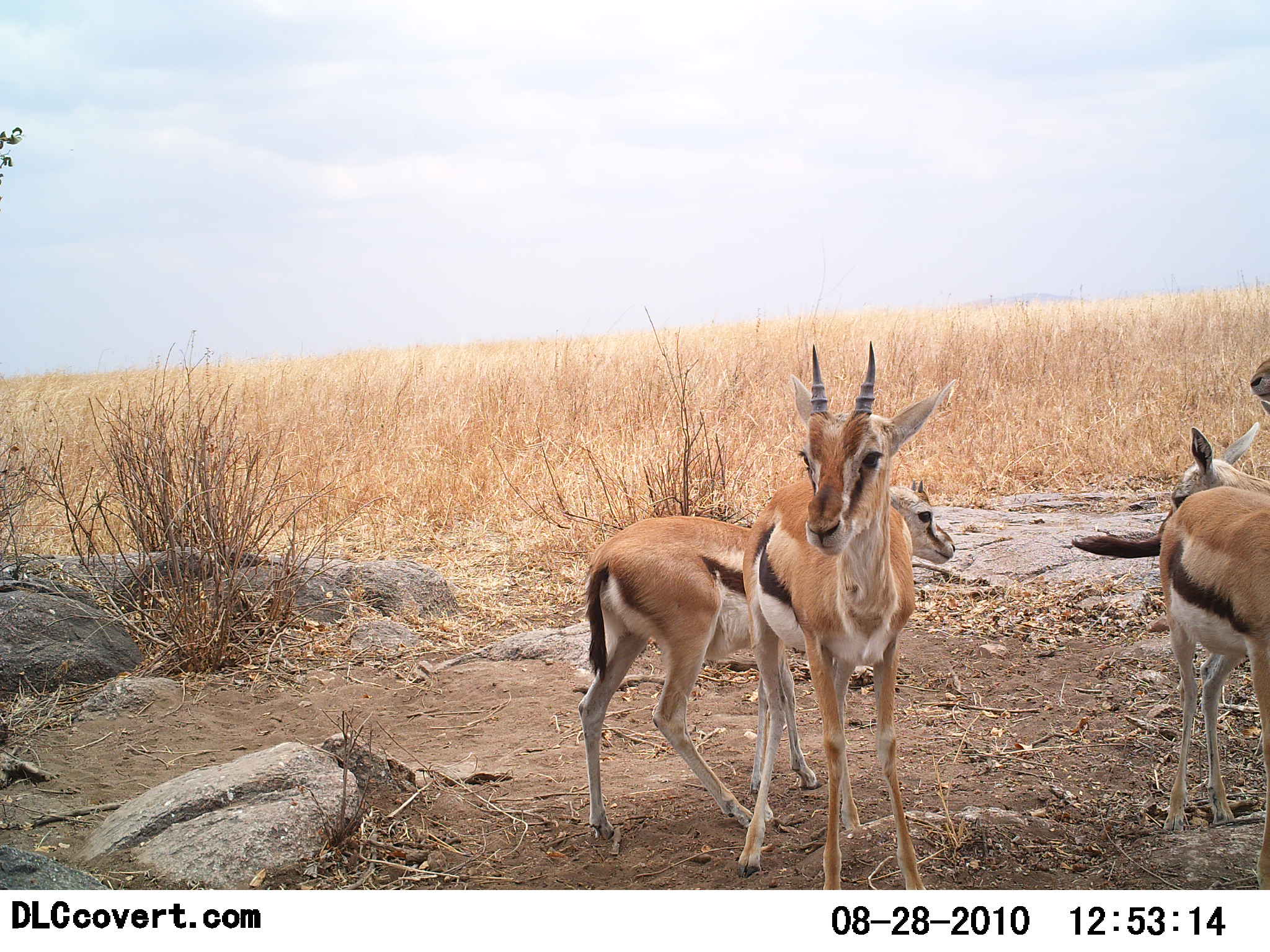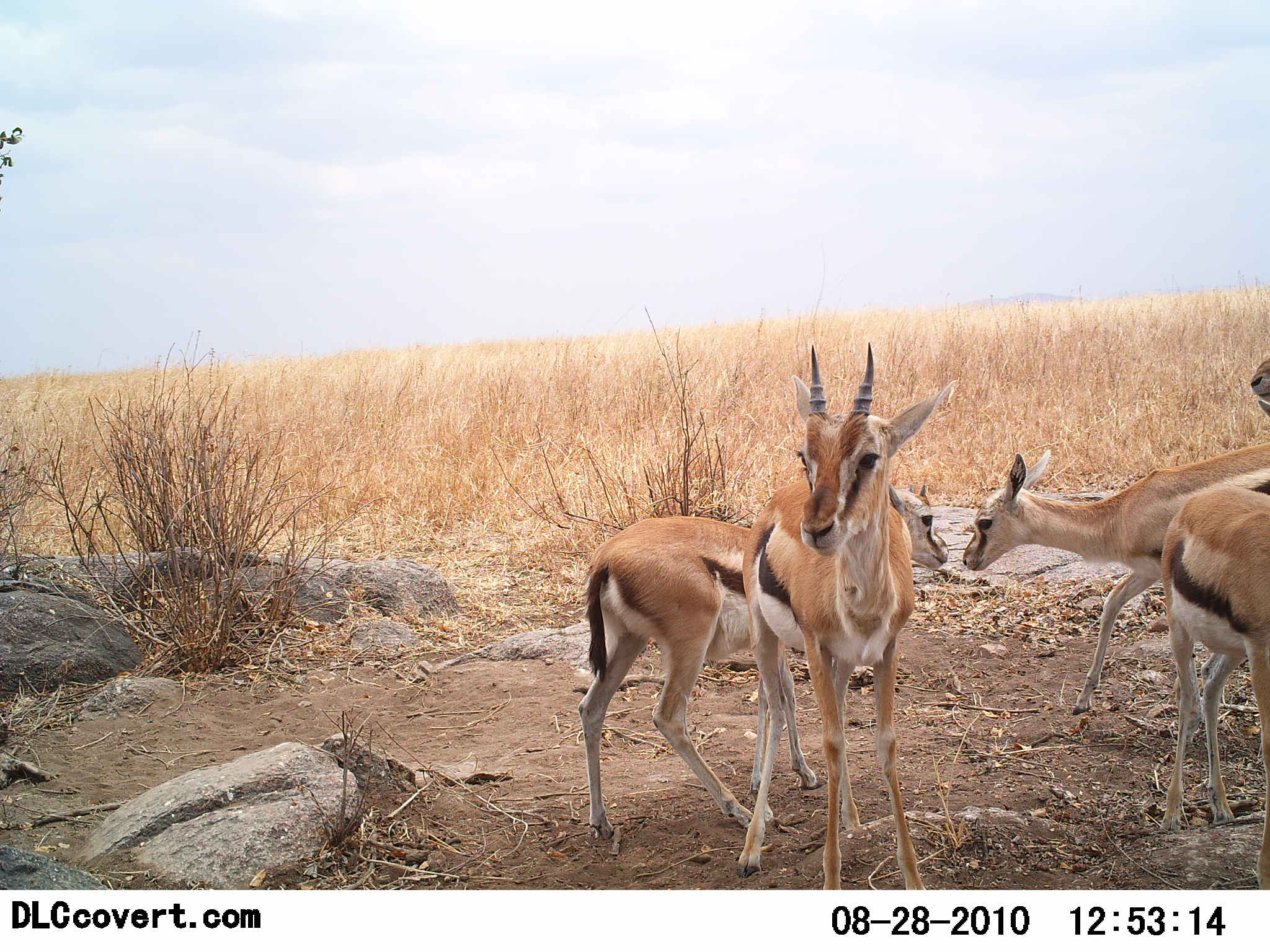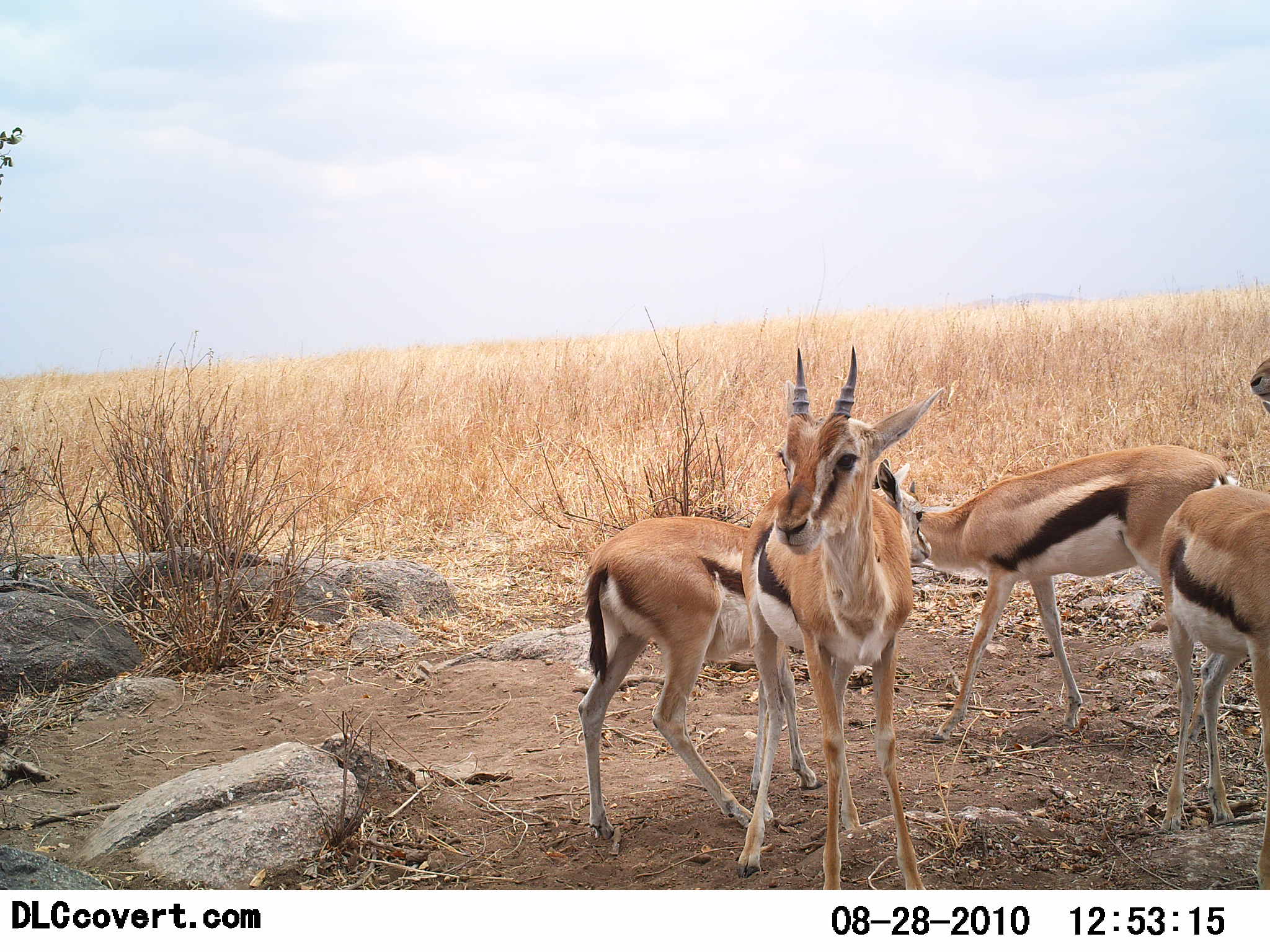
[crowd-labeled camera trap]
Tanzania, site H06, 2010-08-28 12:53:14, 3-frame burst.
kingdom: Animalia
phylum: Chordata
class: Mammalia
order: Artiodactyla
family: Bovidae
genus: Eudorcas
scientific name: Eudorcas thomsonii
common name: thomson's gazelle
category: gazellethomsons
Gazellethomsons (thomson's gazelle) (Eudorcas thomsonii), count 4. Behavior (volunteer vote fractions): standing 87%, resting 0%, moving 40%, interacting 7%. Young present (vote fraction): 33%. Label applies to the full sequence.